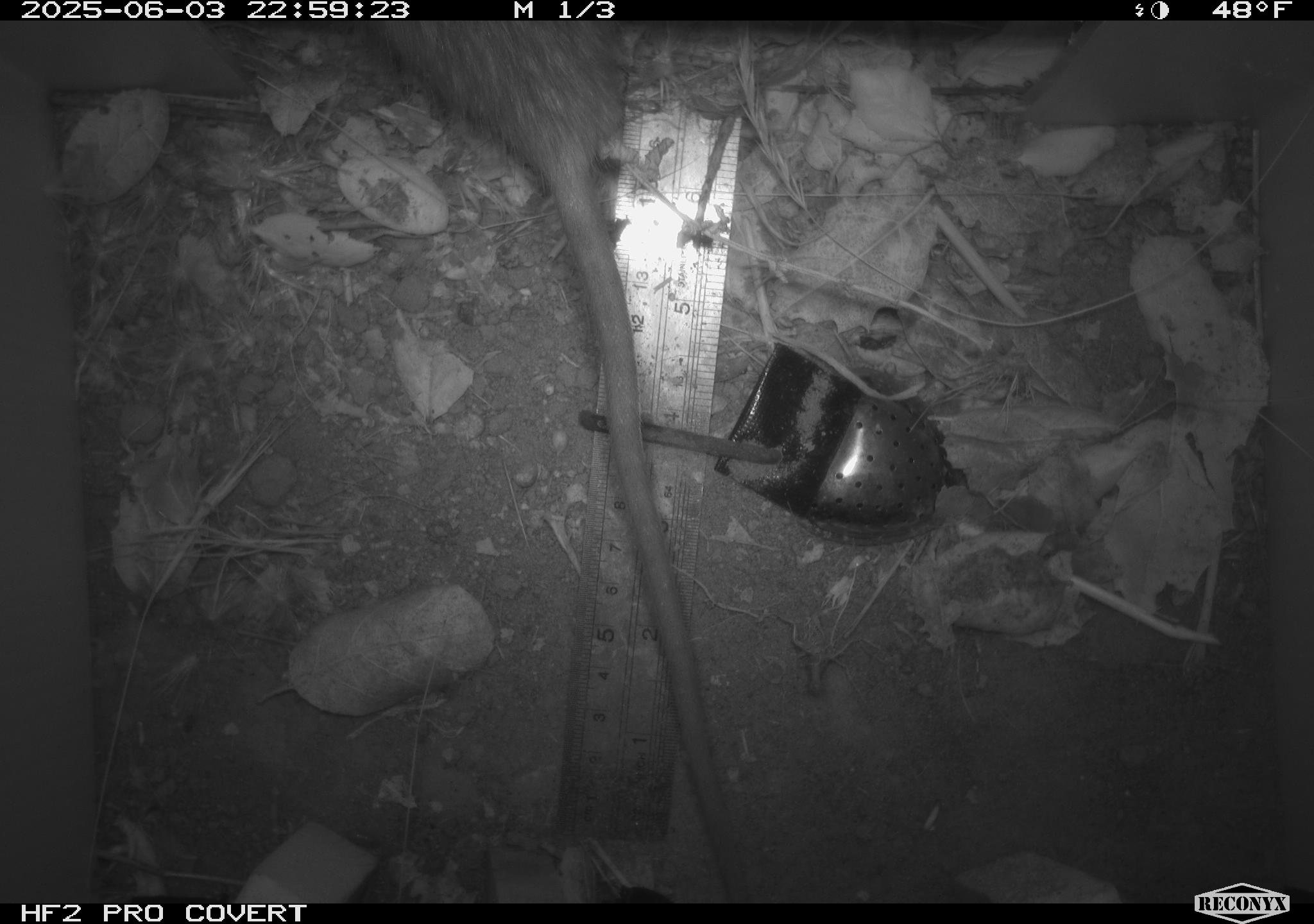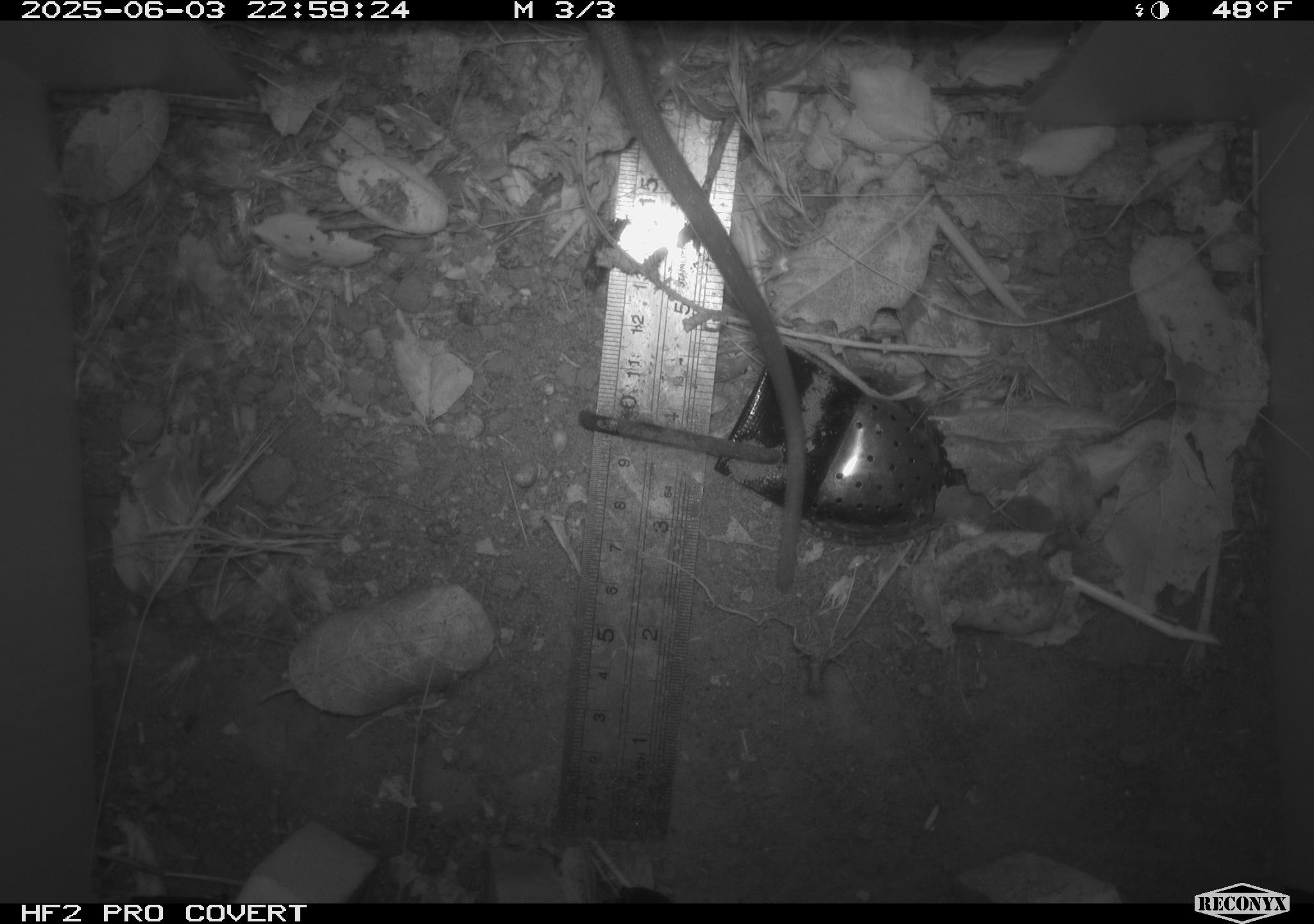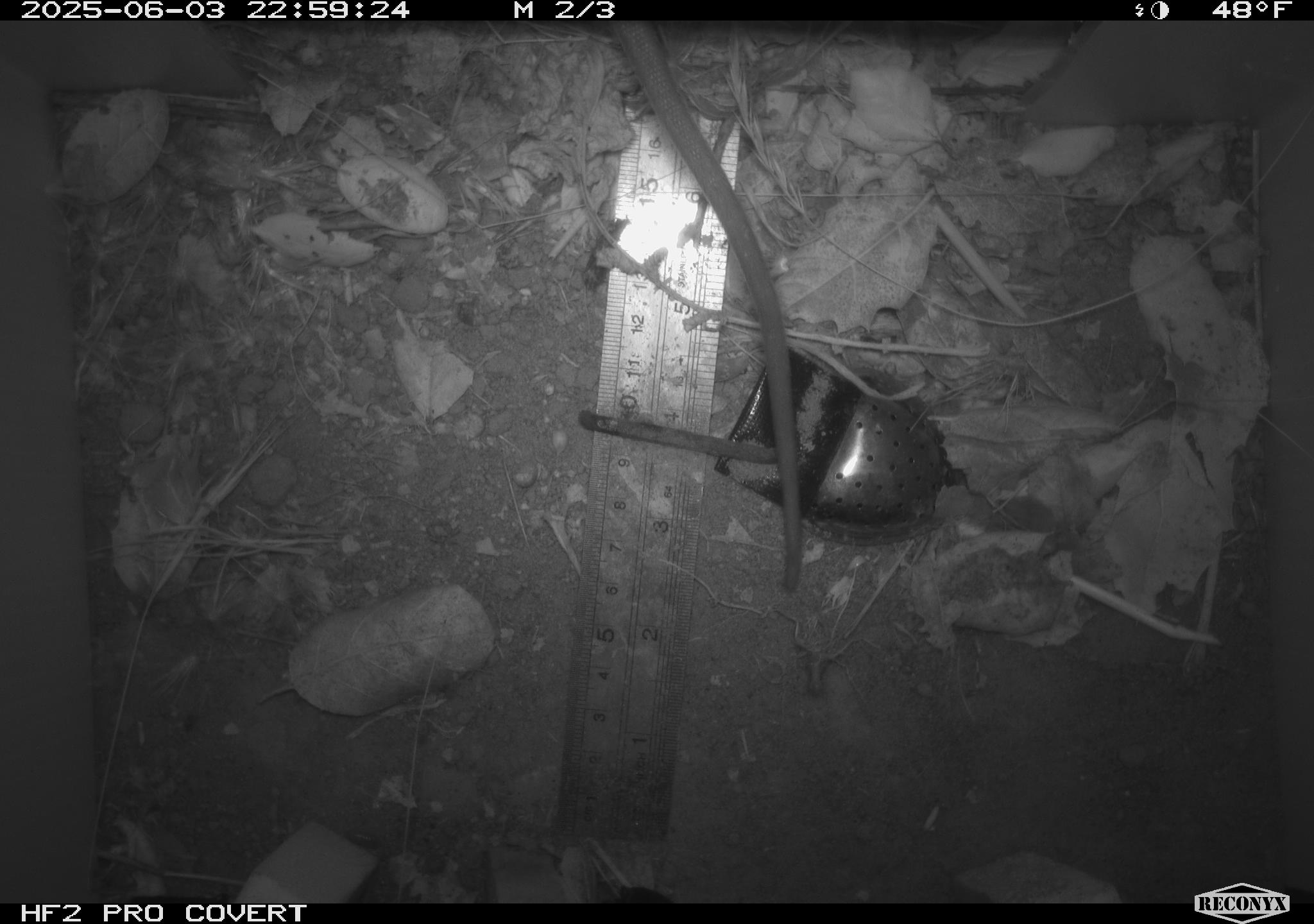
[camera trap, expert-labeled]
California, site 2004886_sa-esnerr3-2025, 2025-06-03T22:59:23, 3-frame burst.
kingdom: Animalia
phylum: Chordata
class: Mammalia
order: Rodentia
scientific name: Rodentia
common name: rodent